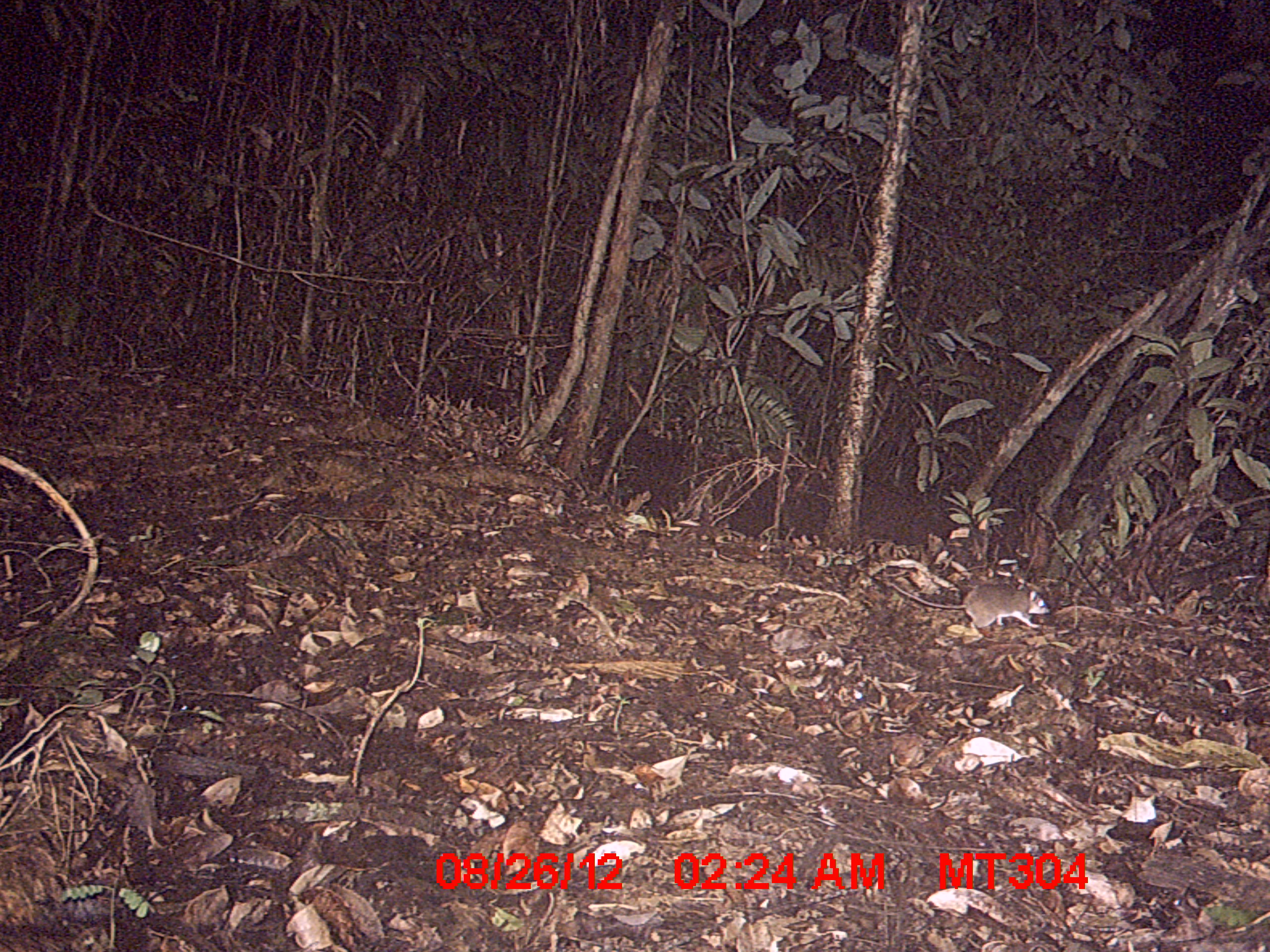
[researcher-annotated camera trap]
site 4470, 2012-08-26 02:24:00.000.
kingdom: Animalia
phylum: Chordata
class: Mammalia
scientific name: Mammalia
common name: mammals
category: small mammal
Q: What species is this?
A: Small mammal (mammals) (Mammalia).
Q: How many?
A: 1.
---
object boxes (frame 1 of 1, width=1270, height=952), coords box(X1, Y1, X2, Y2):
small mammal: box(891, 581, 1050, 631)